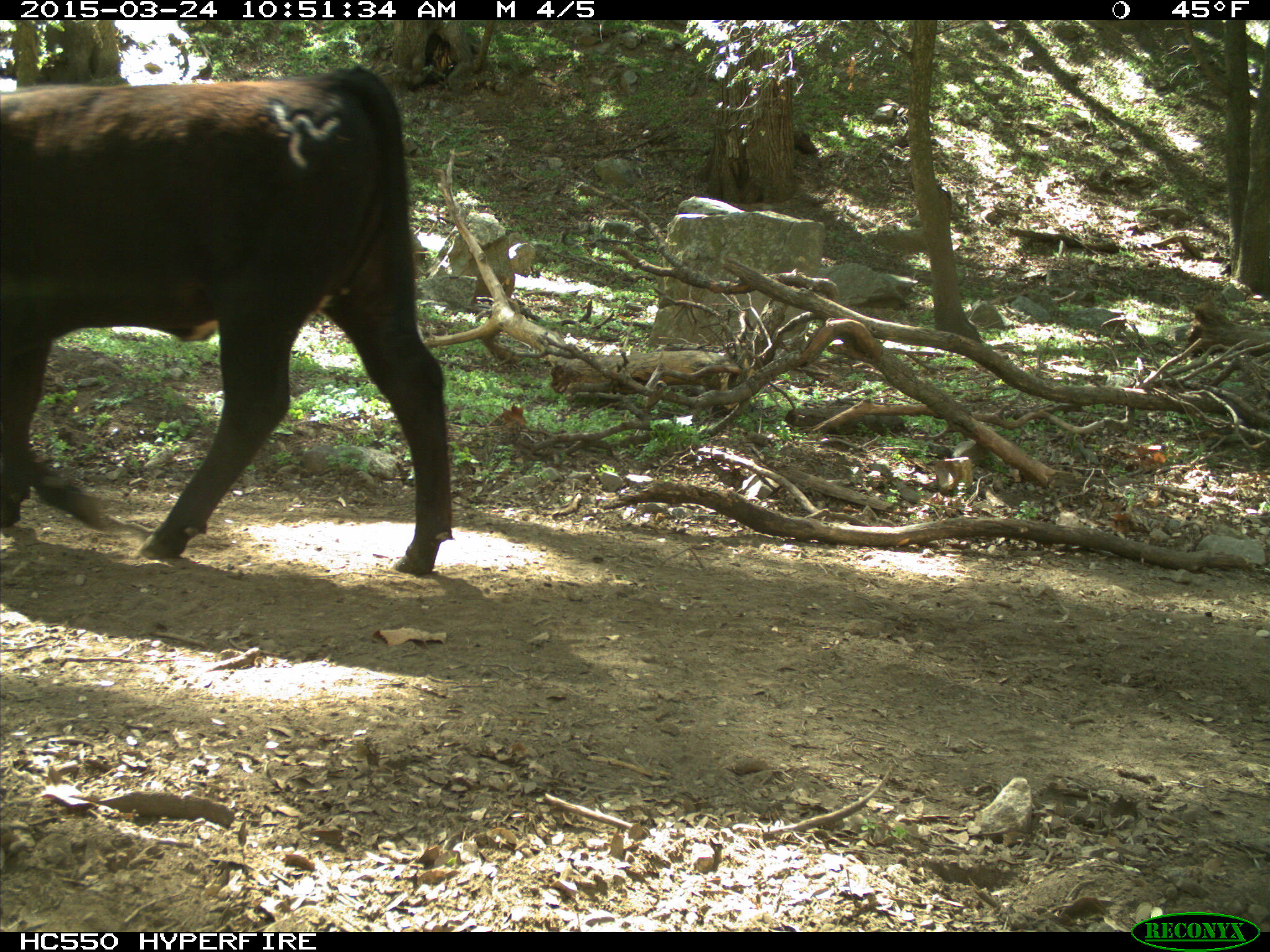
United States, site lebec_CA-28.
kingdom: Animalia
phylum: Chordata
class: Mammalia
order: Artiodactyla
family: Bovidae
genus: Bos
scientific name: Bos taurus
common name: domestic cow